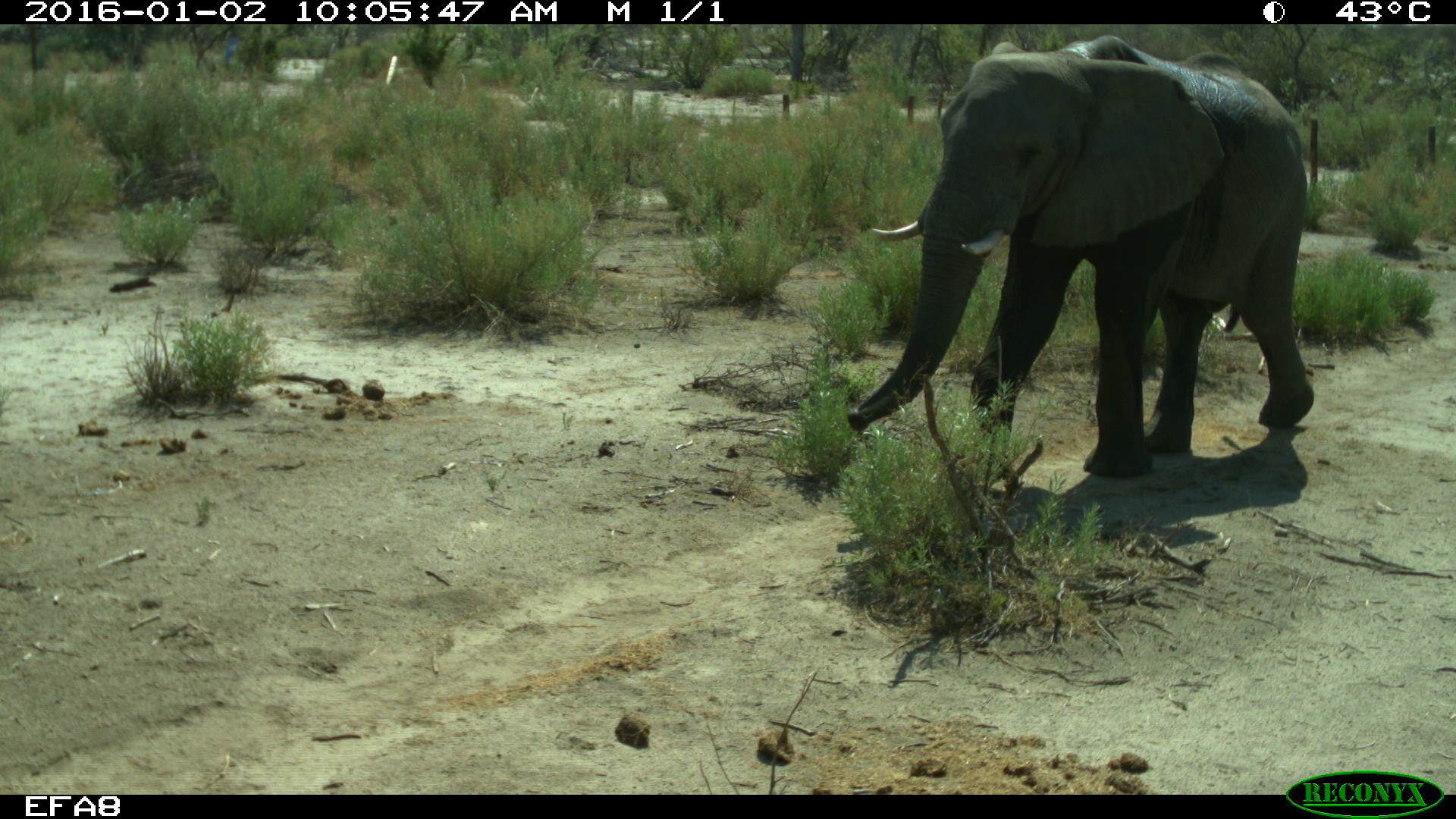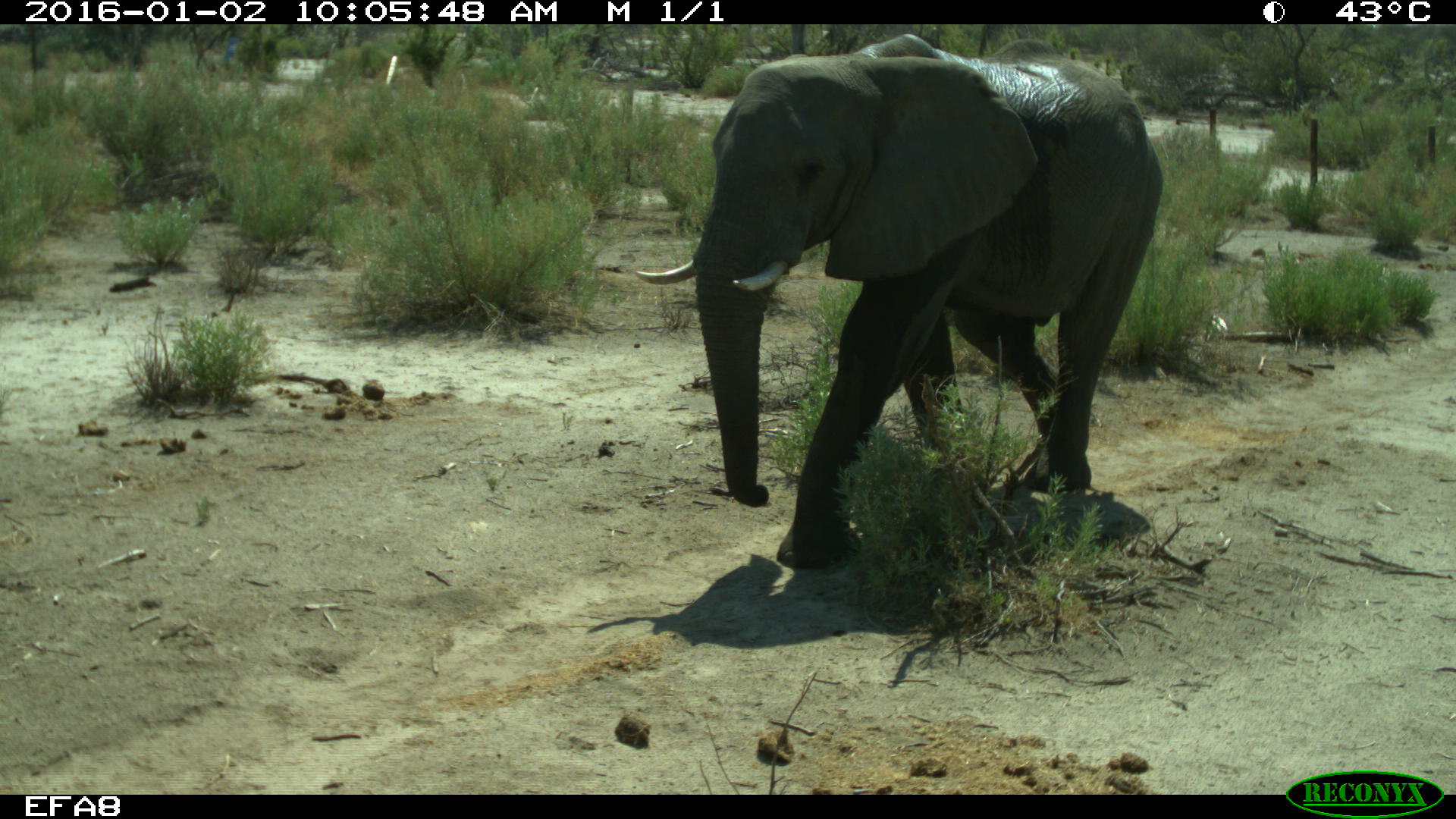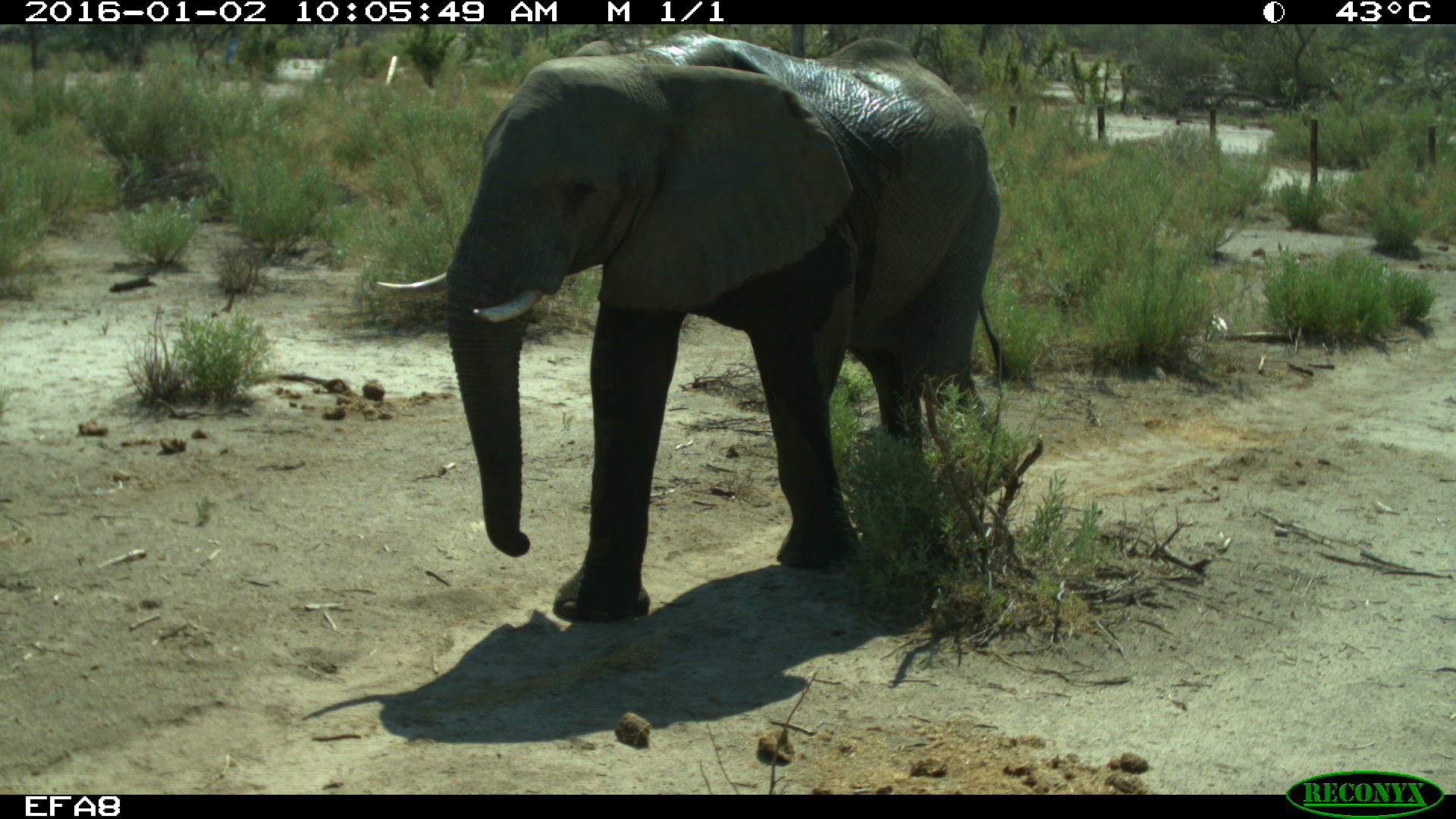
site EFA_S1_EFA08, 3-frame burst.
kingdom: Animalia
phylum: Chordata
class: Mammalia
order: Proboscidea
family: Elephantidae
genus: Loxodonta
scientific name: Loxodonta africana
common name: african bush elephant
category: elephant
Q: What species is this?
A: Elephant (african bush elephant) (Loxodonta africana).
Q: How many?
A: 1.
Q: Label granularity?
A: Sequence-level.